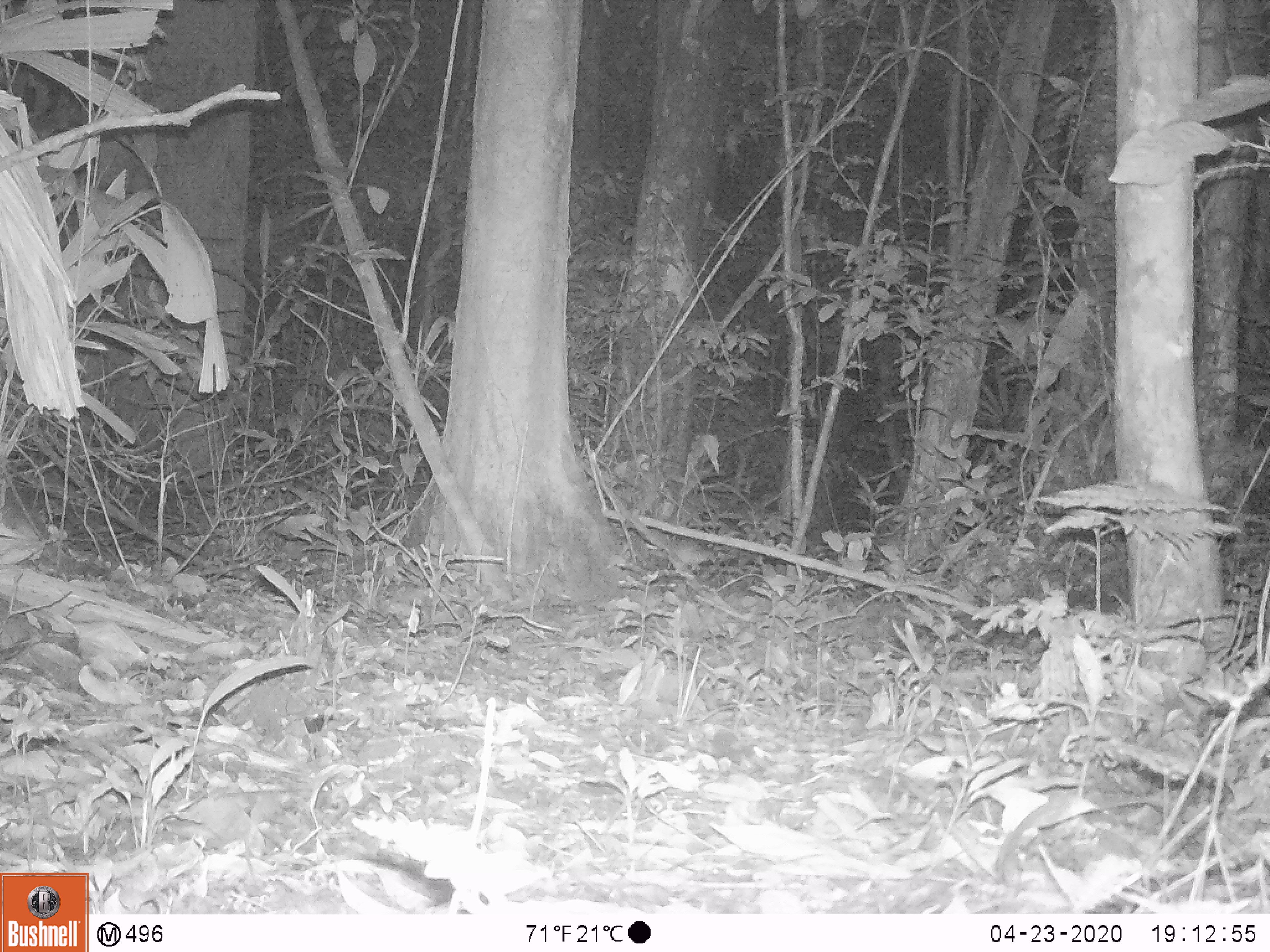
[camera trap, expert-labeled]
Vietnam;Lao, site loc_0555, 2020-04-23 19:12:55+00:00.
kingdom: Animalia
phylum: Chordata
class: Mammalia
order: Rodentia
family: Muridae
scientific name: Muridae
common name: old-world mice and rats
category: unidentified murid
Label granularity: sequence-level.